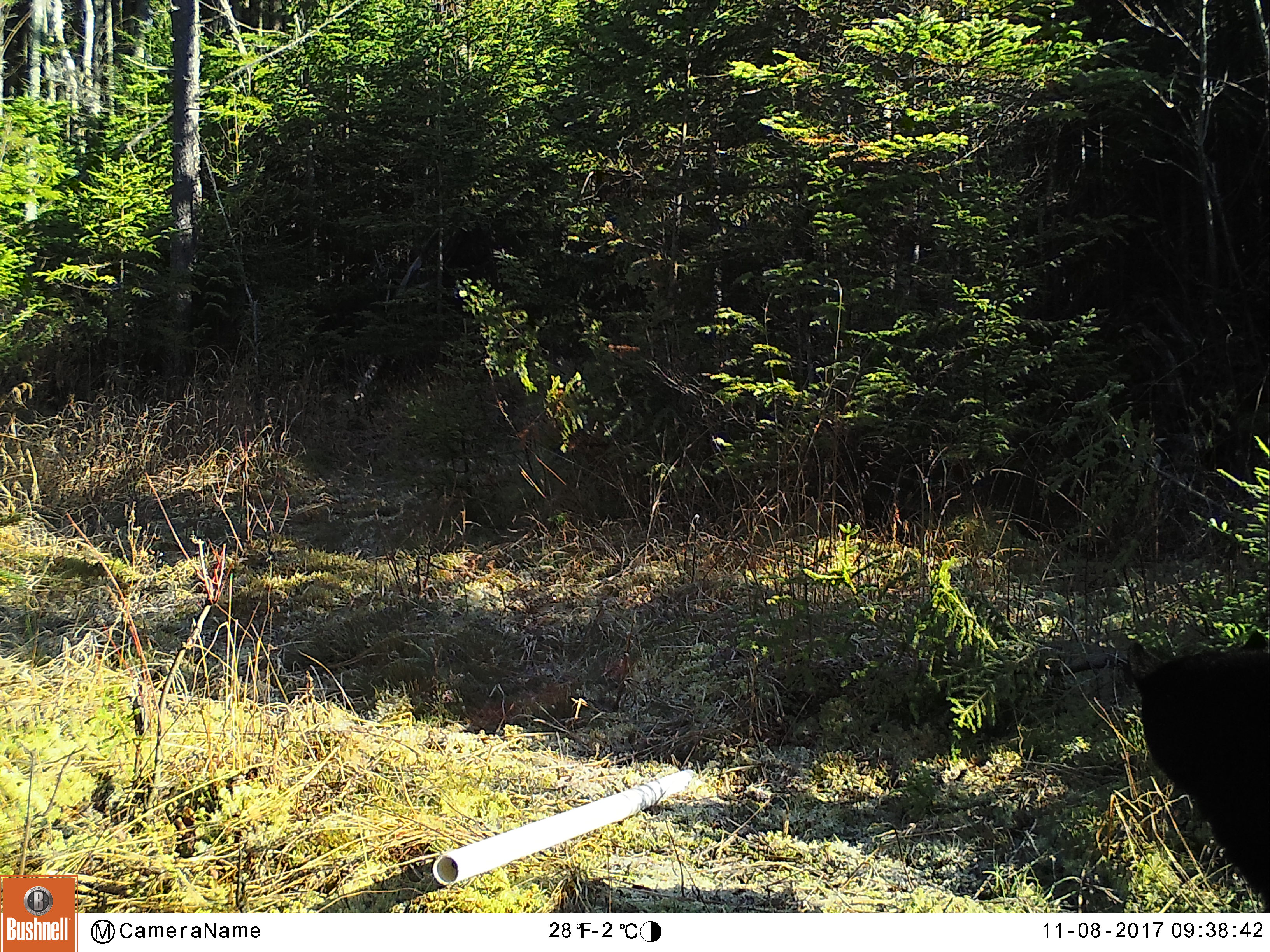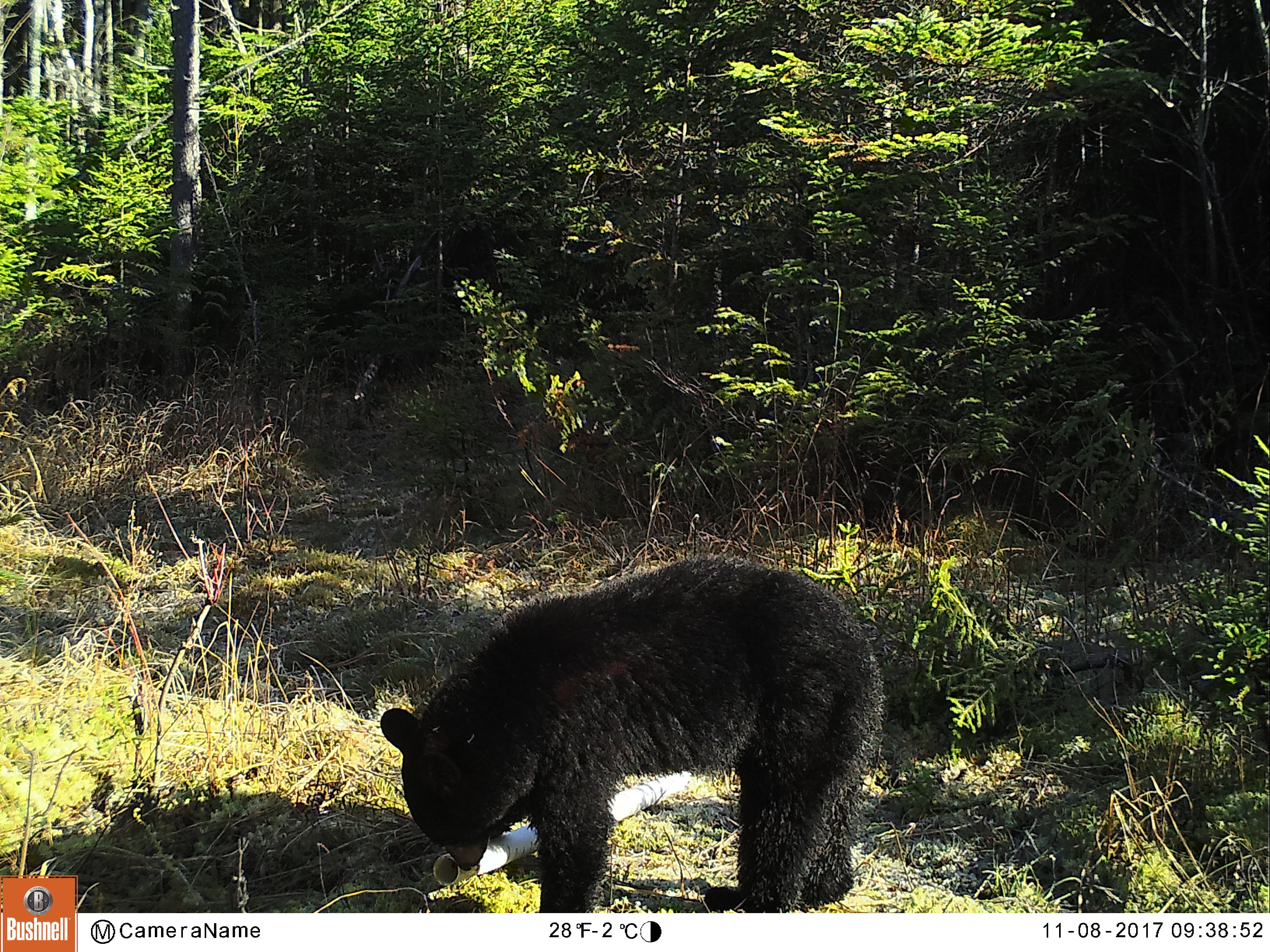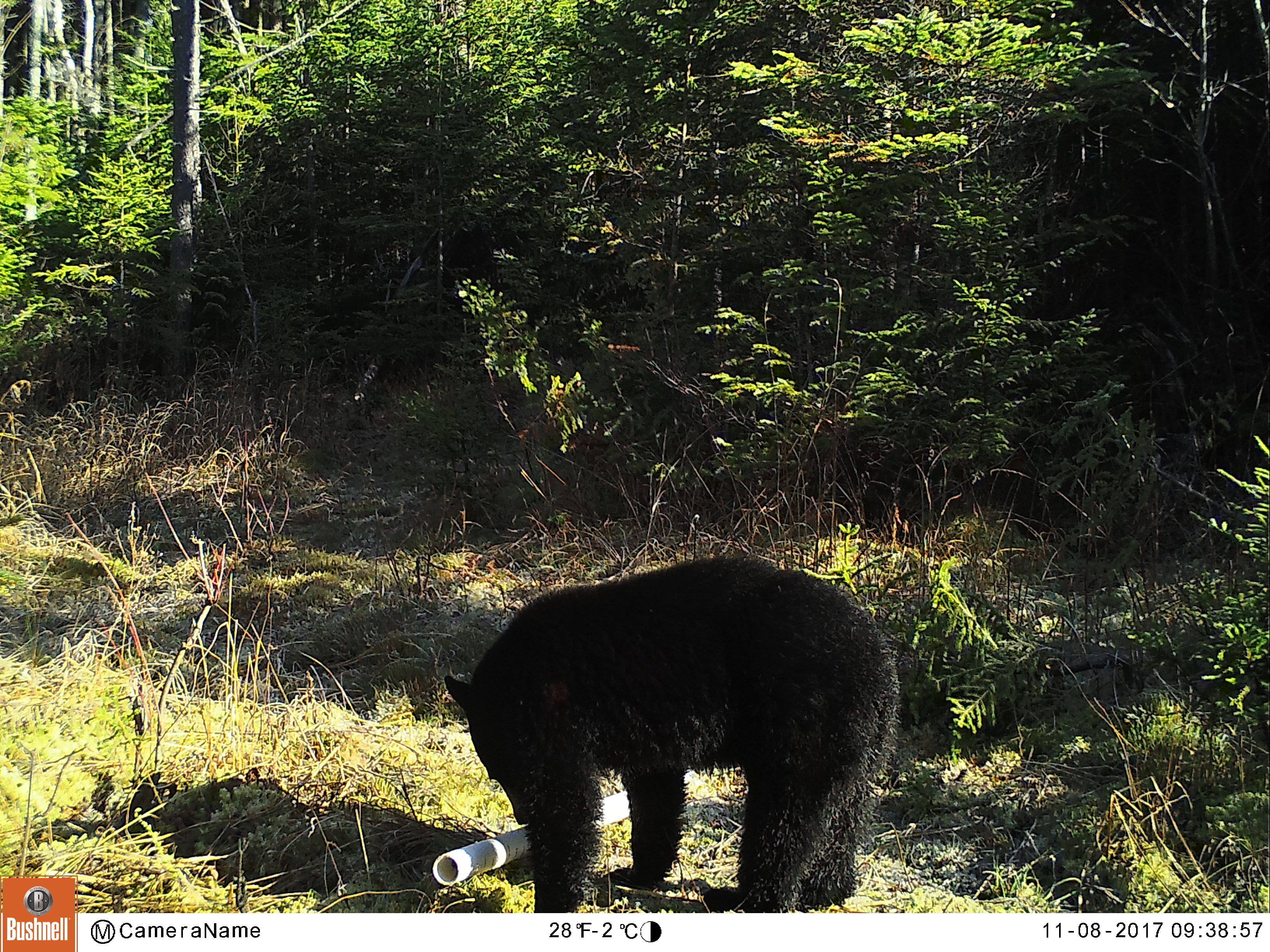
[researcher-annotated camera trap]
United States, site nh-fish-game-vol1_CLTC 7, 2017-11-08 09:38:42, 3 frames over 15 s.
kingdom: Animalia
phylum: Chordata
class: Mammalia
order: Carnivora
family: Ursidae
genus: Ursus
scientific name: Ursus americanus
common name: black bear